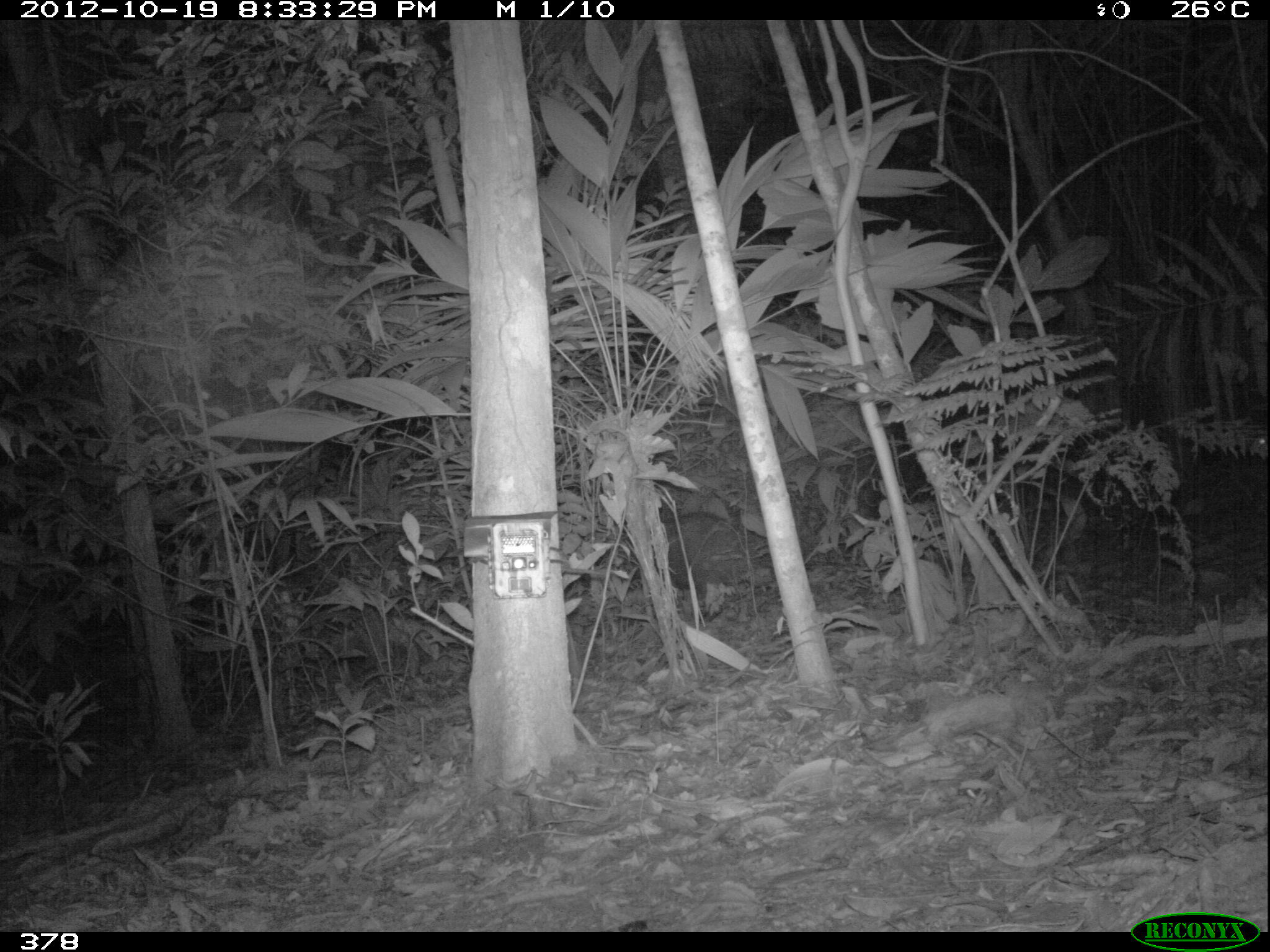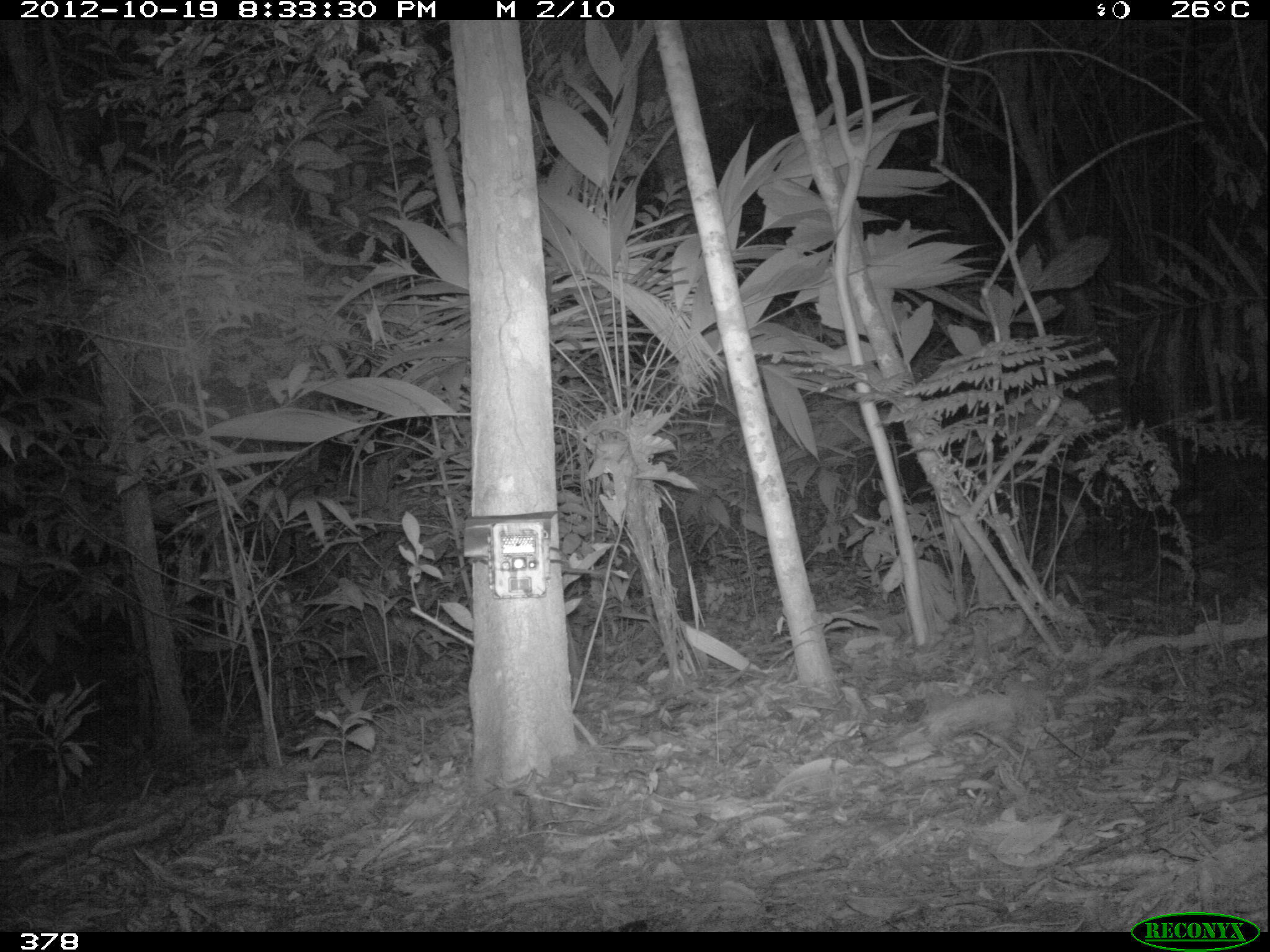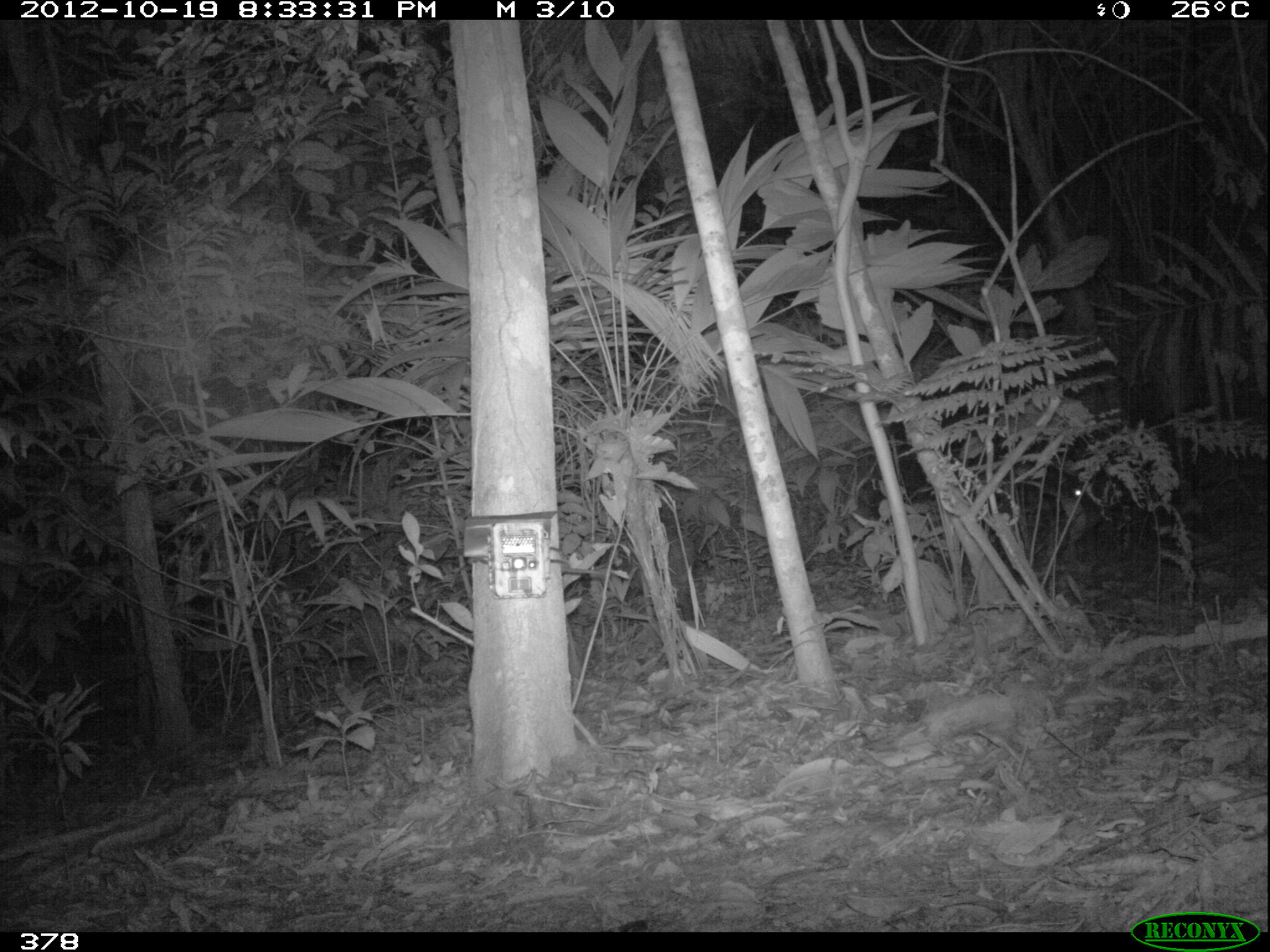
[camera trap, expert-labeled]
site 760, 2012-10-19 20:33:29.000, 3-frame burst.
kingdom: Animalia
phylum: Chordata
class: Mammalia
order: Artiodactyla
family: Tayassuidae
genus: Tayassu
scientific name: Tayassu pecari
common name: white-lipped peccary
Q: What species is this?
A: Tayassu pecari (white-lipped peccary).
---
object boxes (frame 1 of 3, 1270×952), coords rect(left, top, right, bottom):
tayassu pecari: rect(622, 510, 762, 600)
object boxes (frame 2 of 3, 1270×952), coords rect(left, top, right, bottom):
tayassu pecari: rect(614, 537, 699, 624)